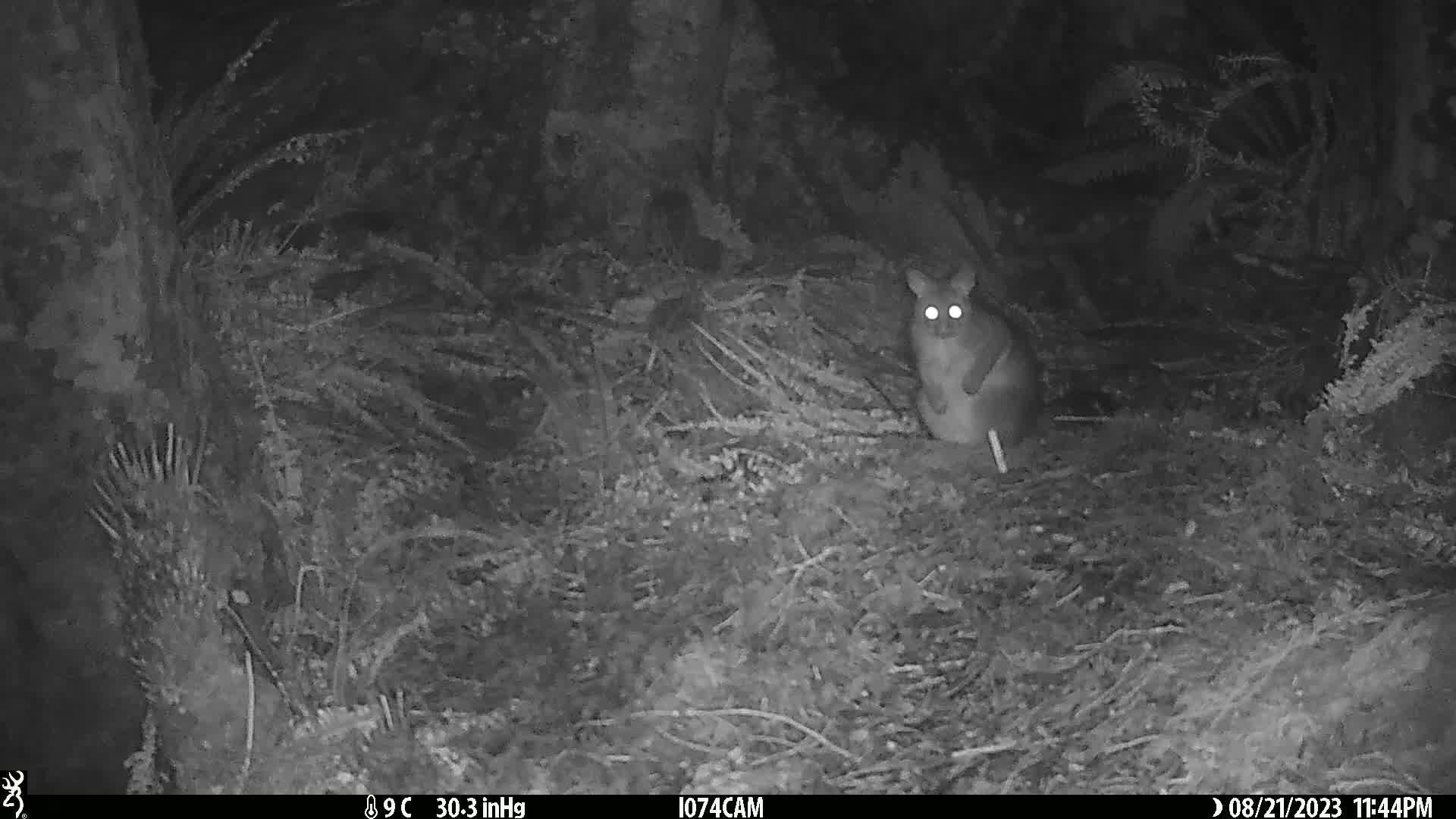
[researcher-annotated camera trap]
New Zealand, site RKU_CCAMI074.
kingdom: Animalia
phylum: Chordata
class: Mammalia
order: Diprotodontia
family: Phalangeridae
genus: Trichosurus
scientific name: Trichosurus vulpecula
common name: common brushtail possum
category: possum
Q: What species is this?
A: Possum (common brushtail possum) (Trichosurus vulpecula).